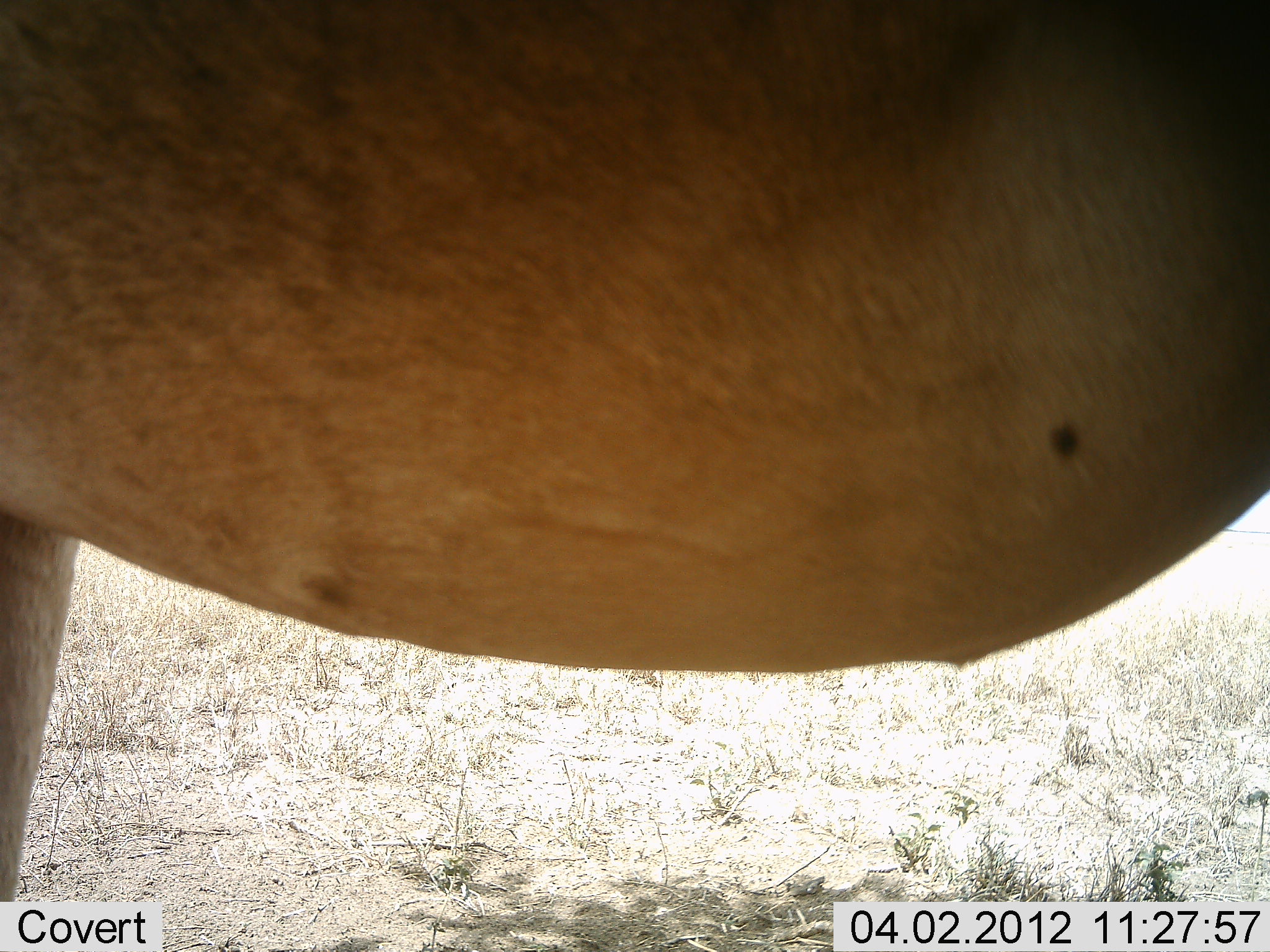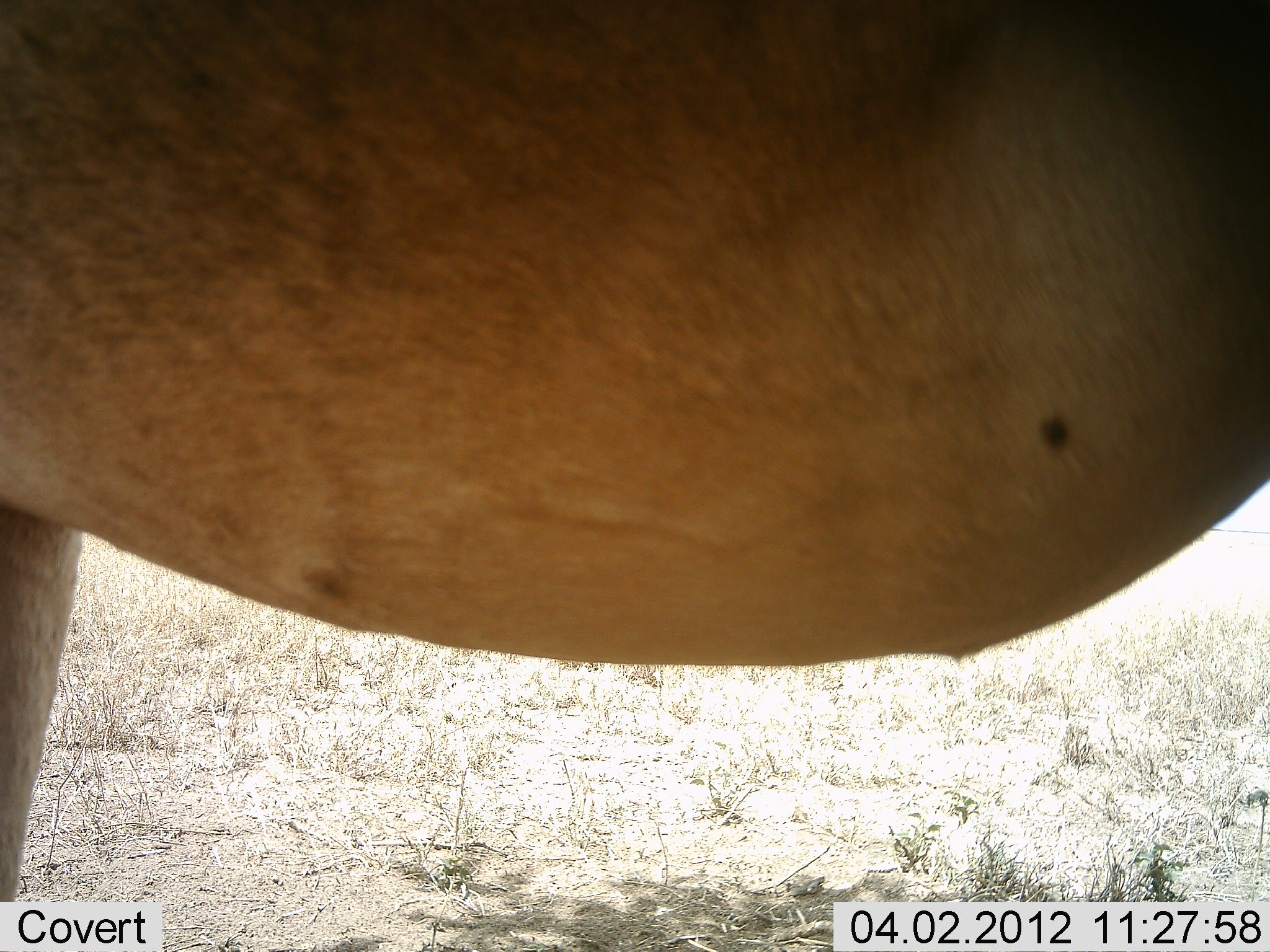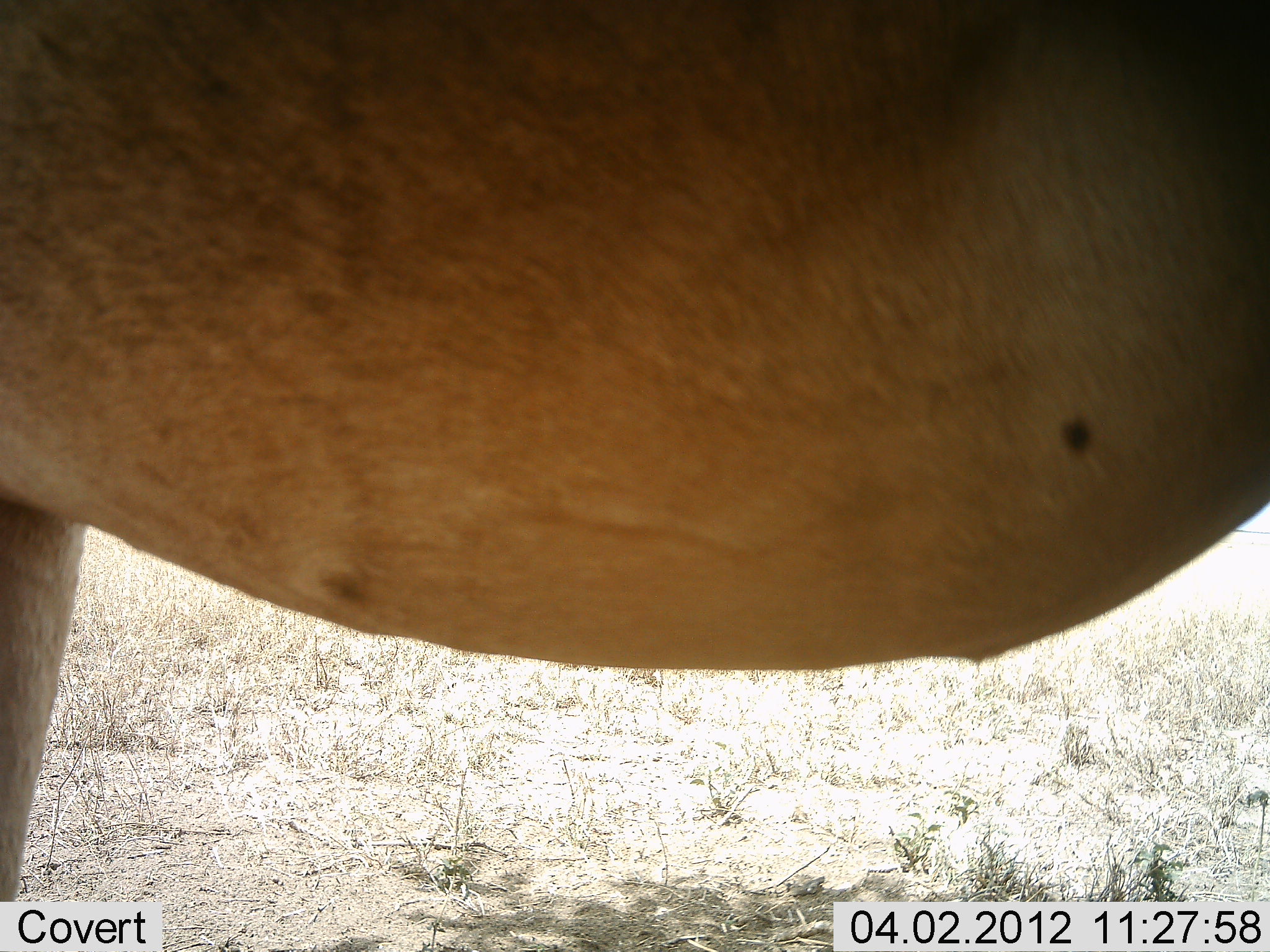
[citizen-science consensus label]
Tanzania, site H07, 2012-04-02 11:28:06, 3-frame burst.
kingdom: Animalia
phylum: Chordata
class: Mammalia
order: Artiodactyla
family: Bovidae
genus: Alcelaphus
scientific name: Alcelaphus buselaphus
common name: hartebeest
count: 1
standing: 94%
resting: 6%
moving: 0%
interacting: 0%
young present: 0%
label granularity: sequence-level